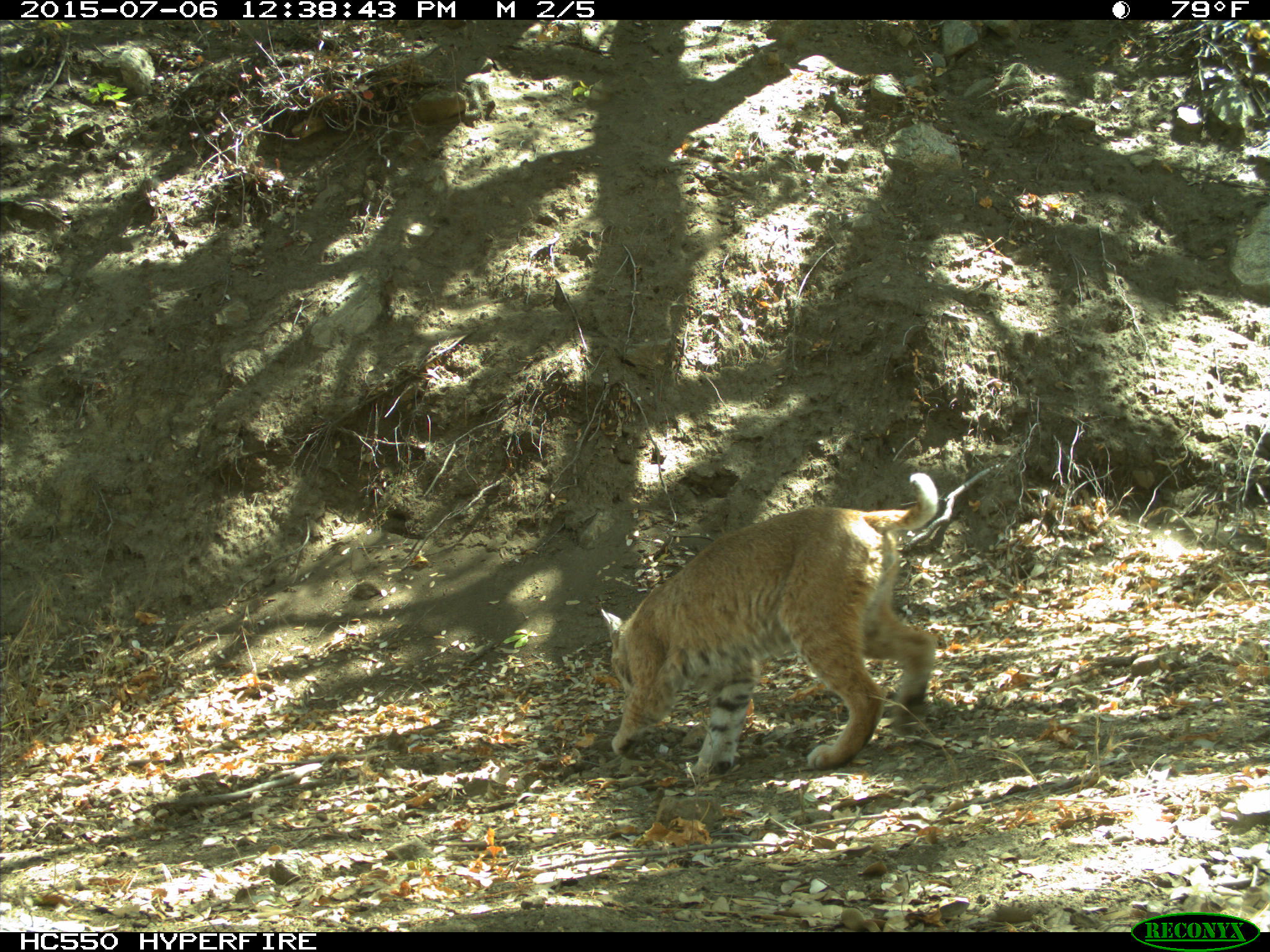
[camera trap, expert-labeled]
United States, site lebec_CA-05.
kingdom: Animalia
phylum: Chordata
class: Mammalia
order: Carnivora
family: Felidae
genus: Lynx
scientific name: Lynx rufus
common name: bobcat